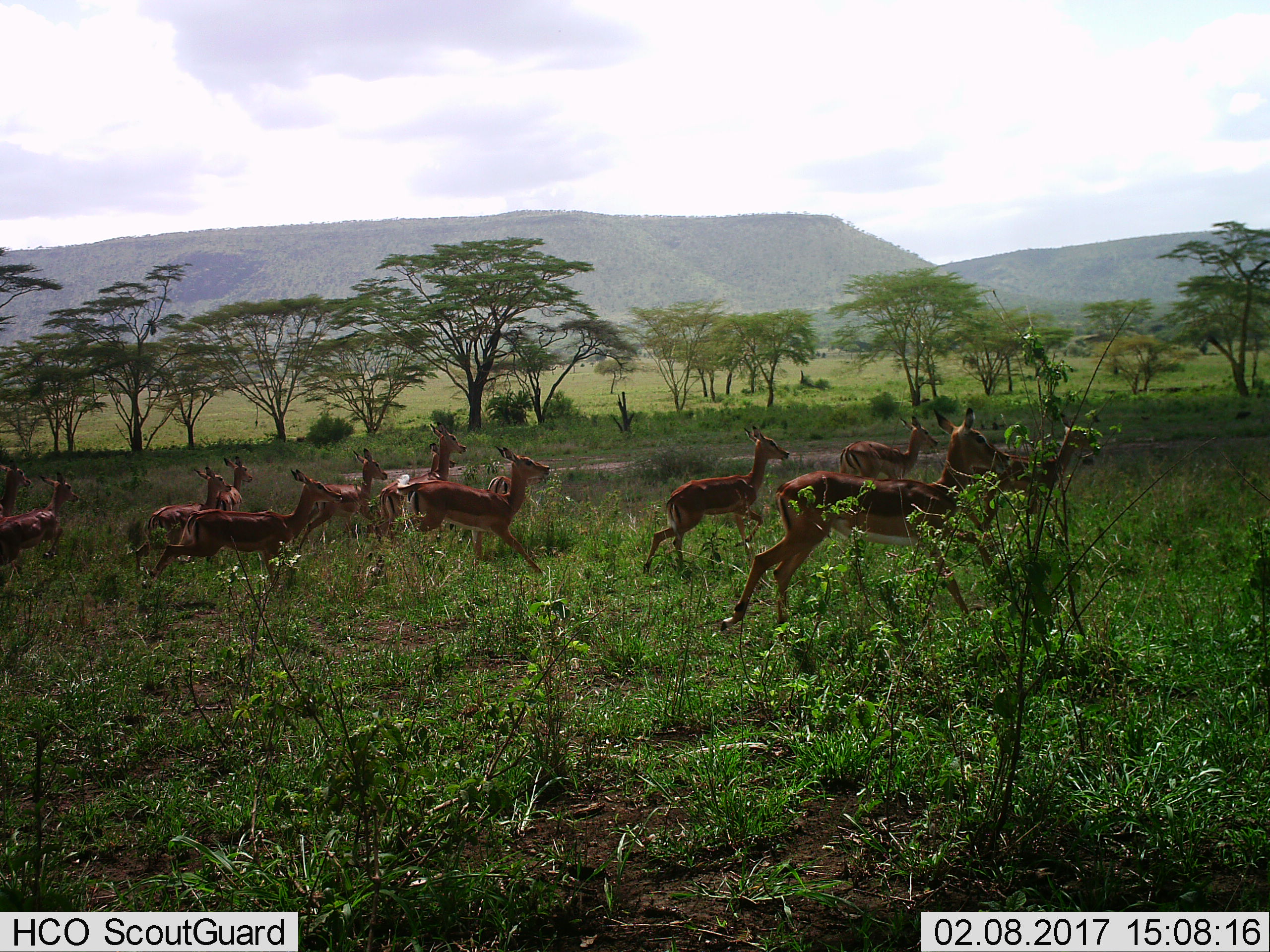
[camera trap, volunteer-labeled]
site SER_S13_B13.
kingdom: Animalia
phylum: Chordata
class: Mammalia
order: Artiodactyla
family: Bovidae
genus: Aepyceros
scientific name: Aepyceros melampus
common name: impala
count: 11-50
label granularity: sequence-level